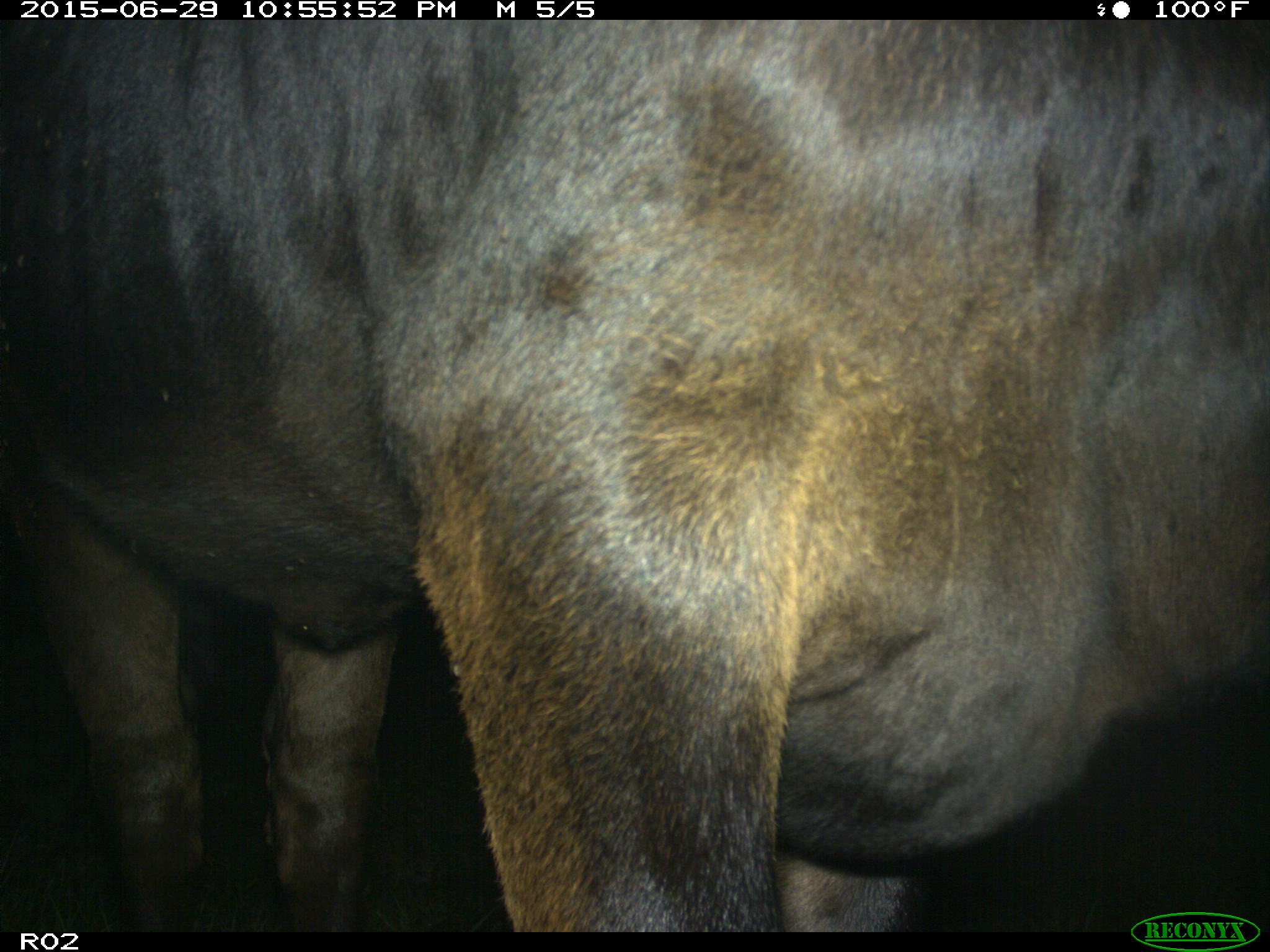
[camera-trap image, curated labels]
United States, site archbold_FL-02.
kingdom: Animalia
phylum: Chordata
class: Mammalia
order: Artiodactyla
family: Bovidae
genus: Bos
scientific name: Bos taurus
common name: domestic cow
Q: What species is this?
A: Bos taurus (domestic cow).